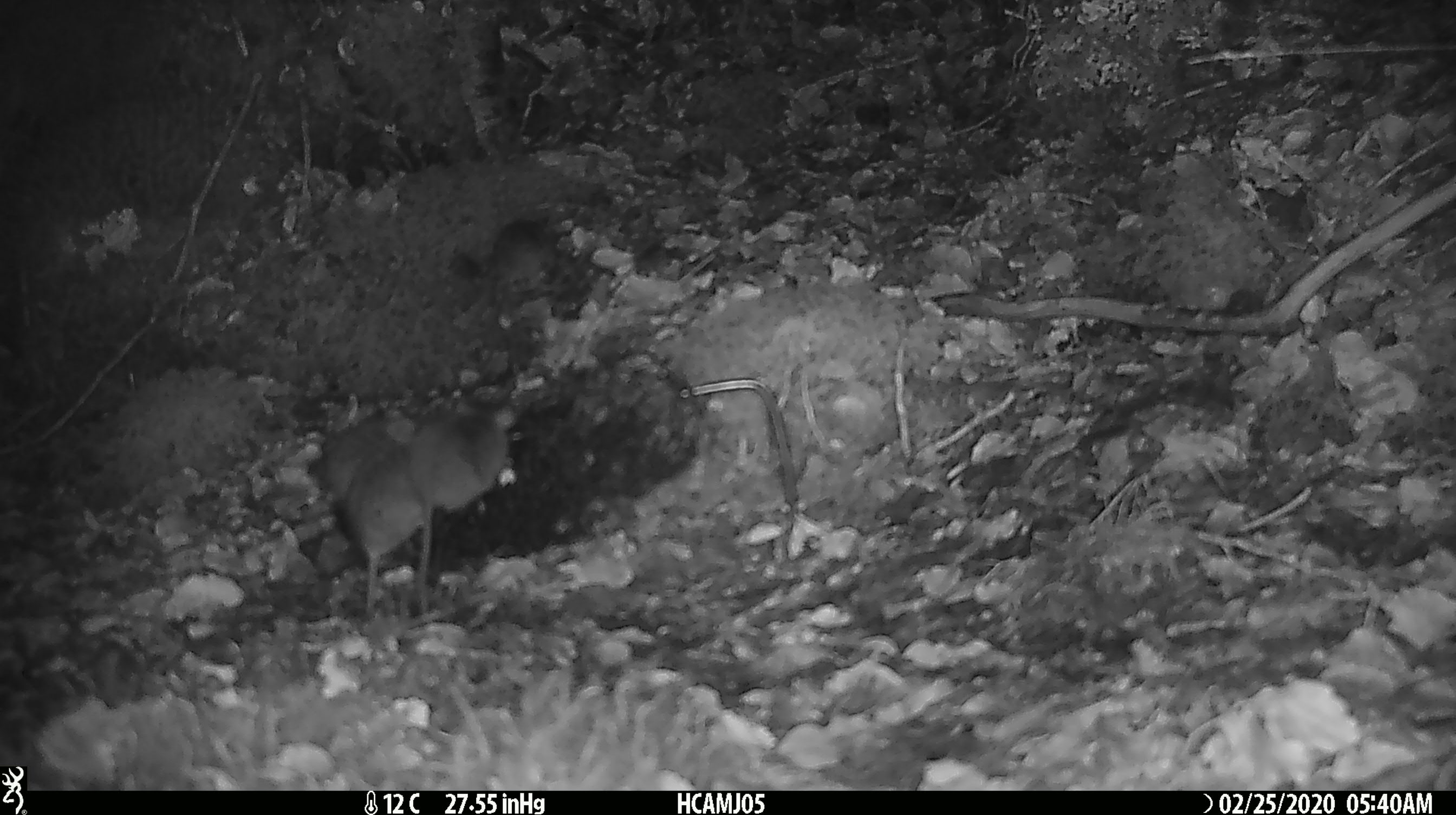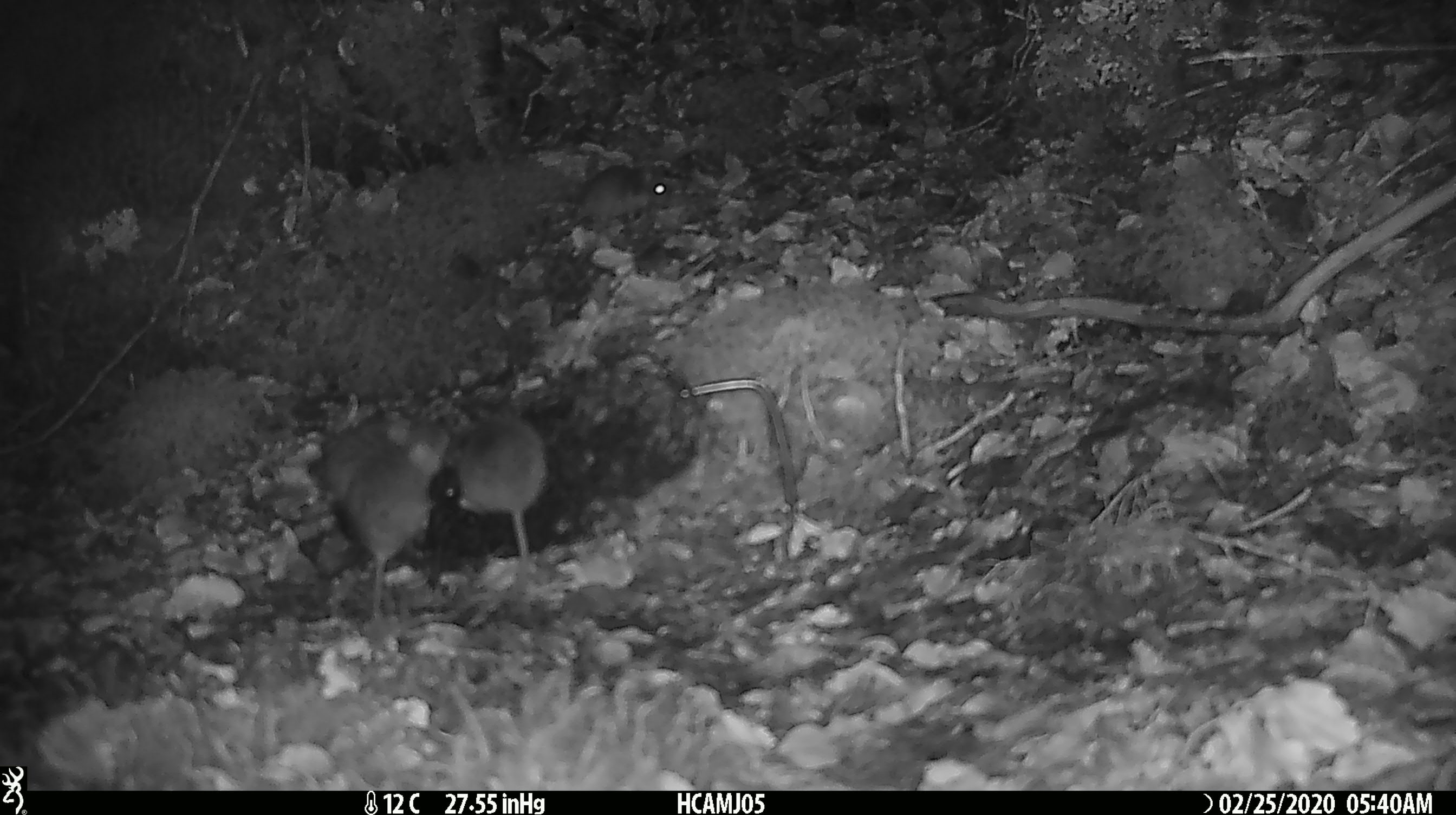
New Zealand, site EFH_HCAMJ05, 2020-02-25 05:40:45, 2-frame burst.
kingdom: Animalia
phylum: Chordata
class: Mammalia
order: Rodentia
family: Muridae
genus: Mus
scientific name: Mus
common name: mouse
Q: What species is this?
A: Mouse (Mus).